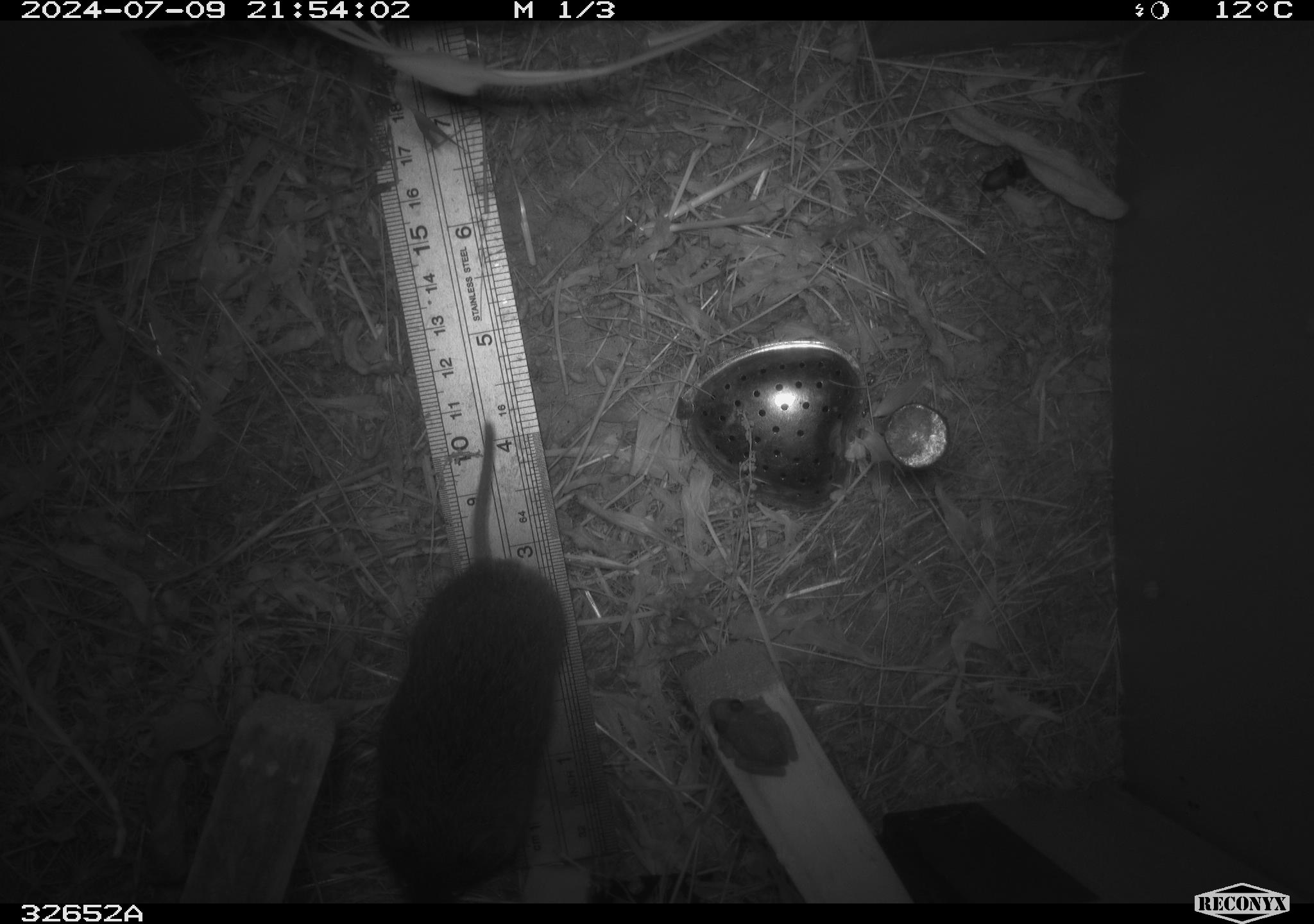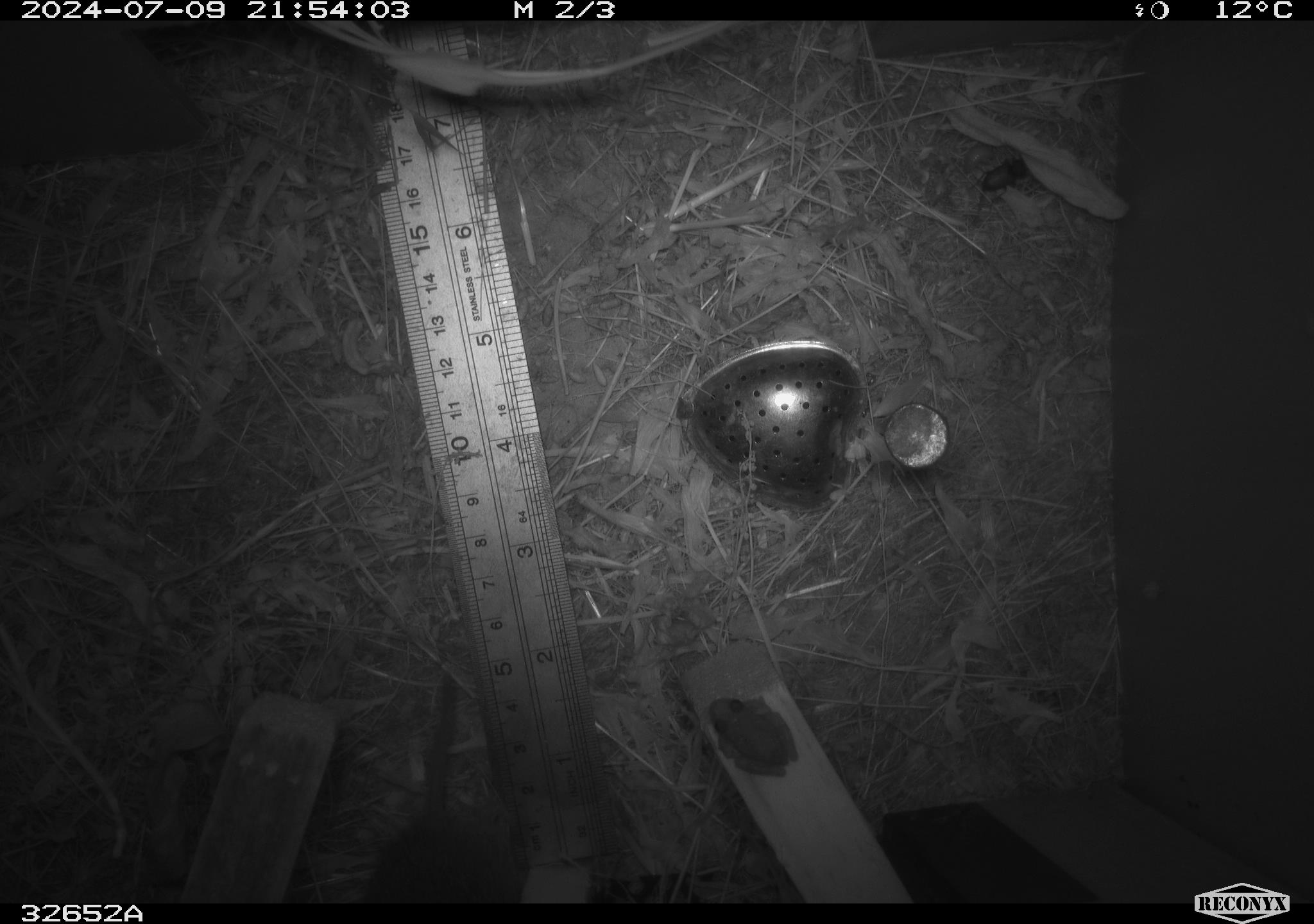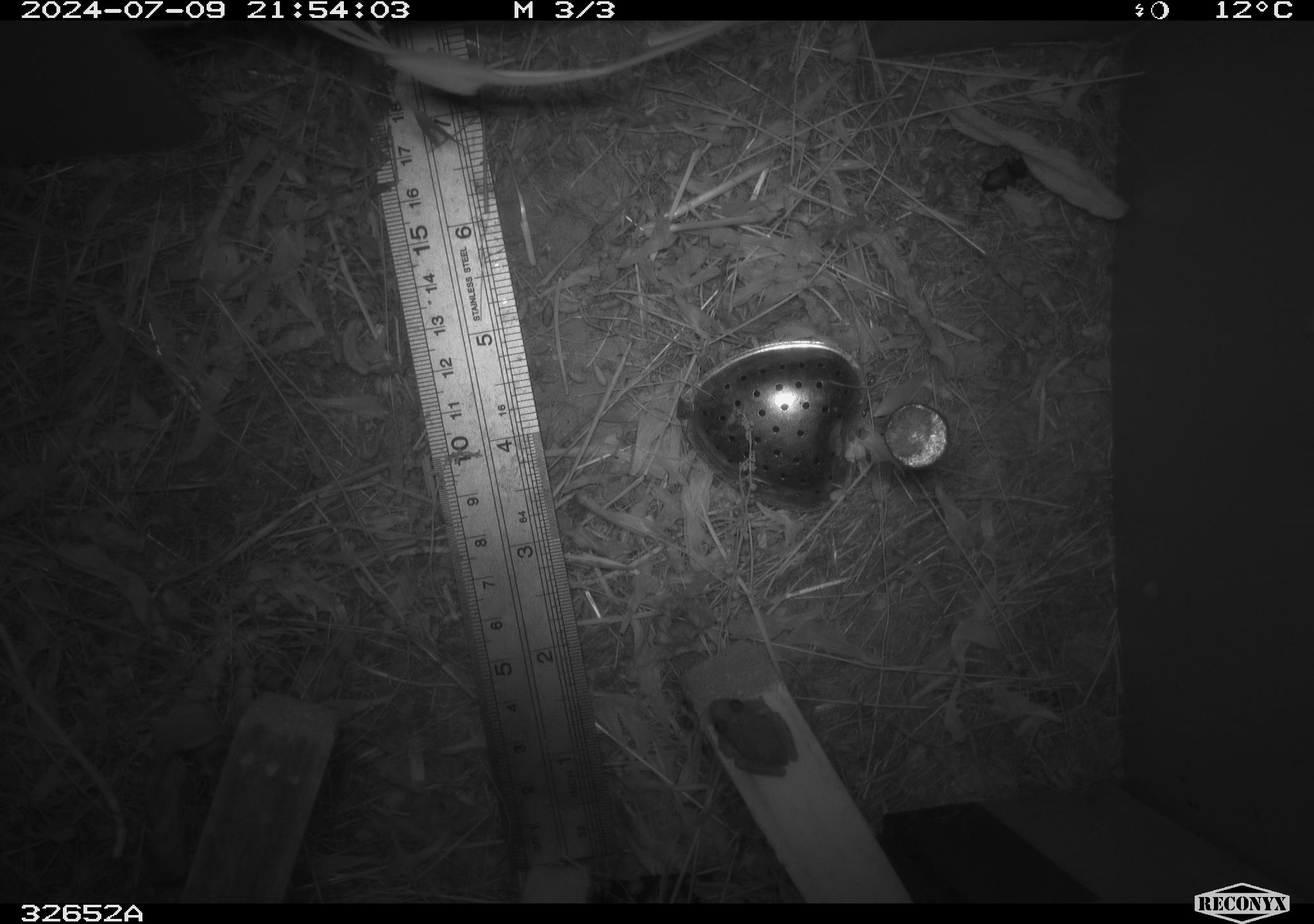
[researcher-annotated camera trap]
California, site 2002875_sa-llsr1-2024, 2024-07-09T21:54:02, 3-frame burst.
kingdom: Animalia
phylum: Chordata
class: Mammalia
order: Rodentia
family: Cricetidae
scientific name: Arvicolinae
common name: voles, lemmings, and muskrats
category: arvicolinae subfamily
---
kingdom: Animalia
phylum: Chordata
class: Amphibia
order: Anura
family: Hylidae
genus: Pseudacris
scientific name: Pseudacris regilla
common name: sierran treefrog